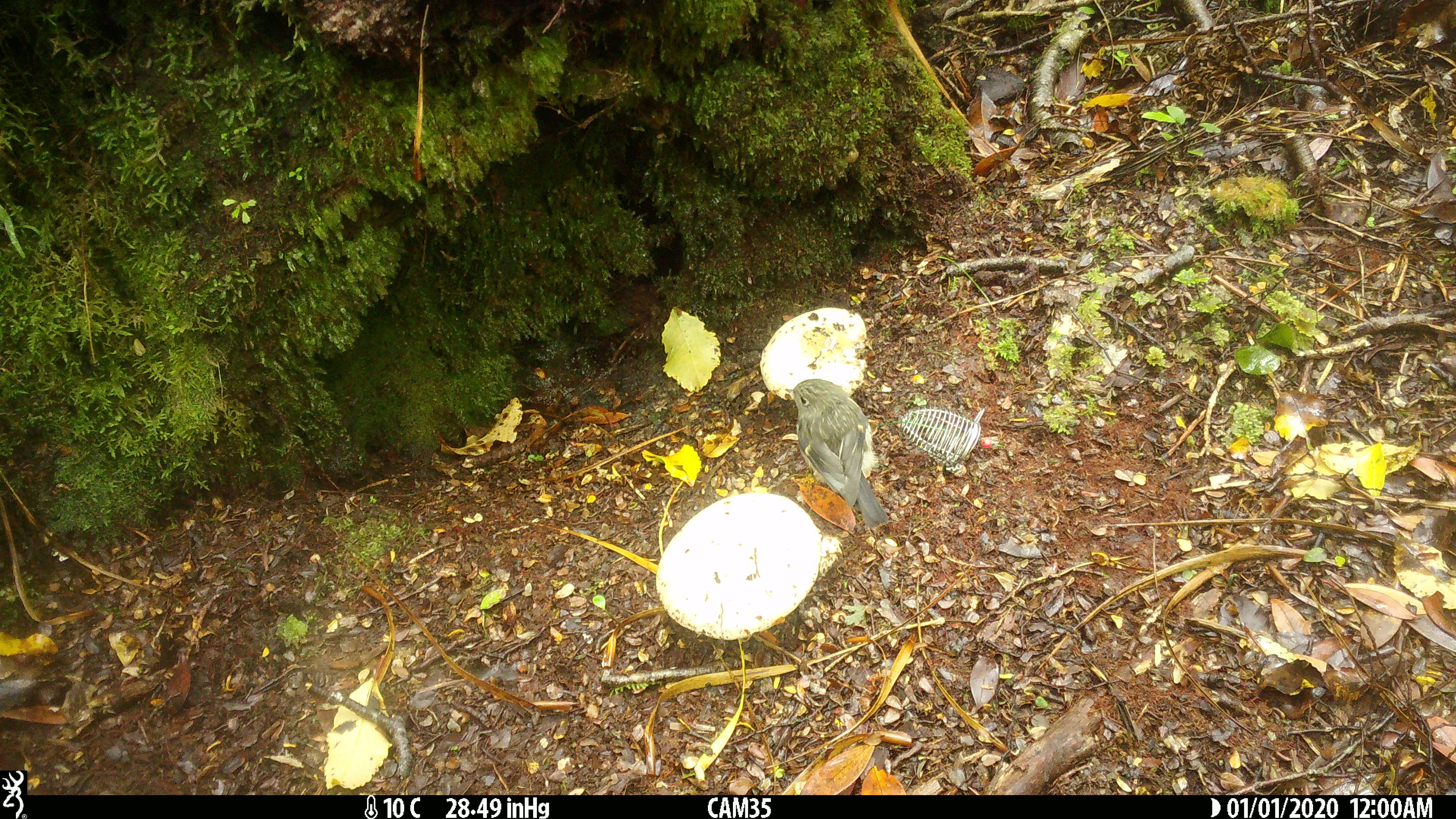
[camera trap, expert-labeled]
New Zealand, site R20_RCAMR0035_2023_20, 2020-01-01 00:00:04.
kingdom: Animalia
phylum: Chordata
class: Aves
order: Passeriformes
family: Petroicidae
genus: Petroica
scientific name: Petroica macrocephala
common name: tomtit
Tomtit (Petroica macrocephala).